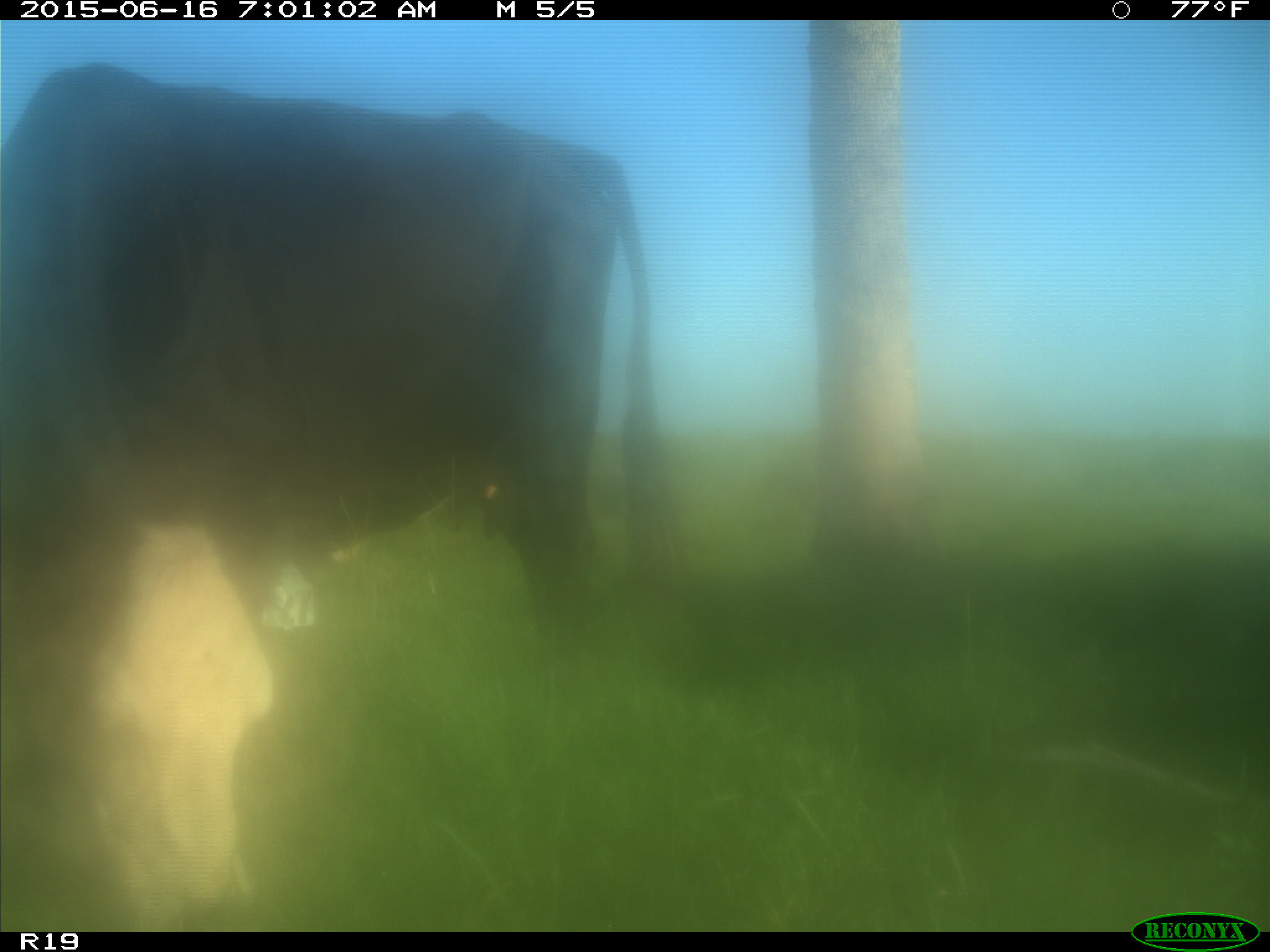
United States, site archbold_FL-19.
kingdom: Animalia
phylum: Chordata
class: Mammalia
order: Artiodactyla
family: Bovidae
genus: Bos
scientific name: Bos taurus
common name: domestic cow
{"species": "Bos taurus (domestic cow)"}